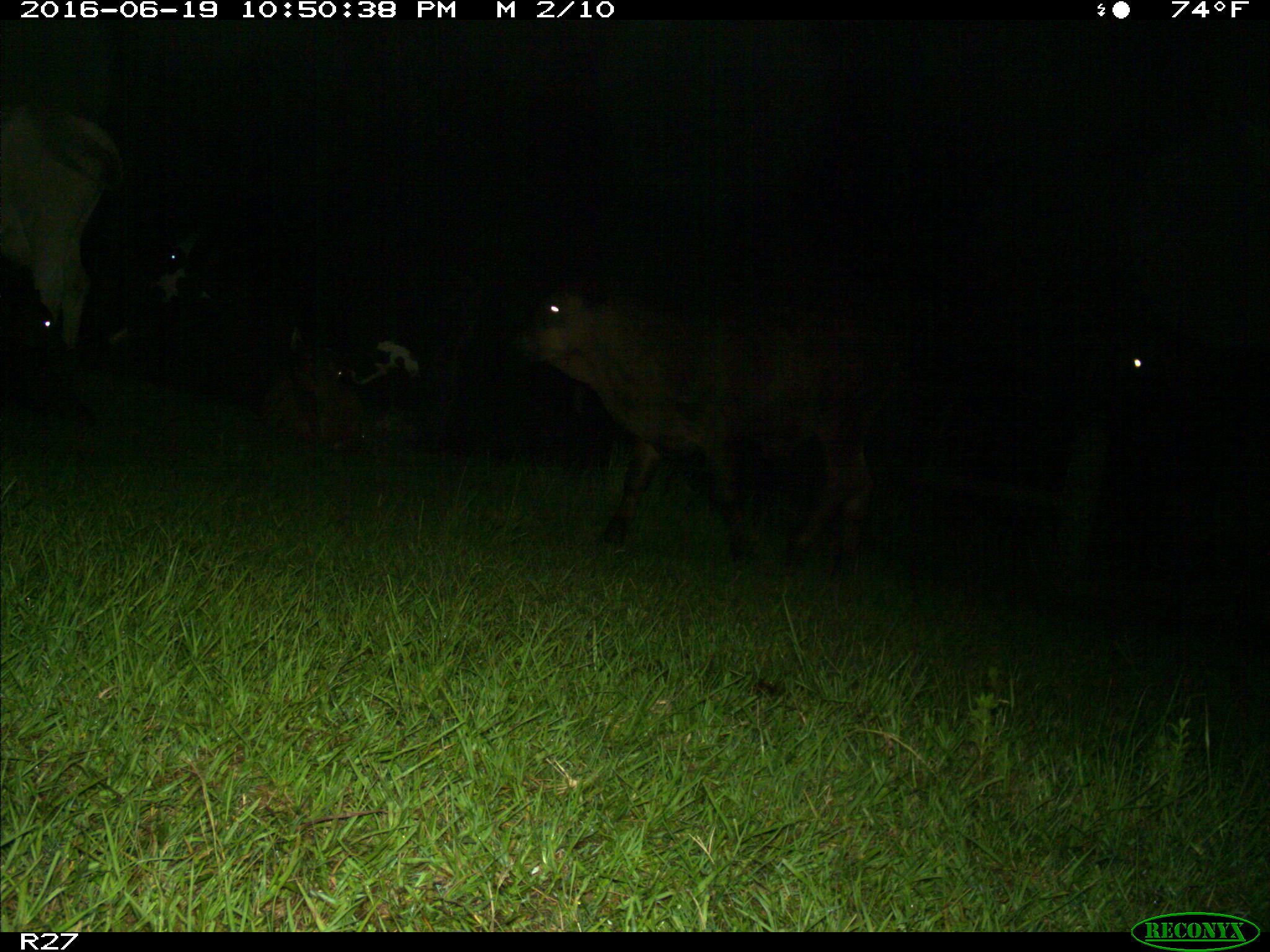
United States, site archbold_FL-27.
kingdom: Animalia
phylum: Chordata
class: Mammalia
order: Artiodactyla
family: Bovidae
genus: Bos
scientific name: Bos taurus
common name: domestic cow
Bos taurus (domestic cow).